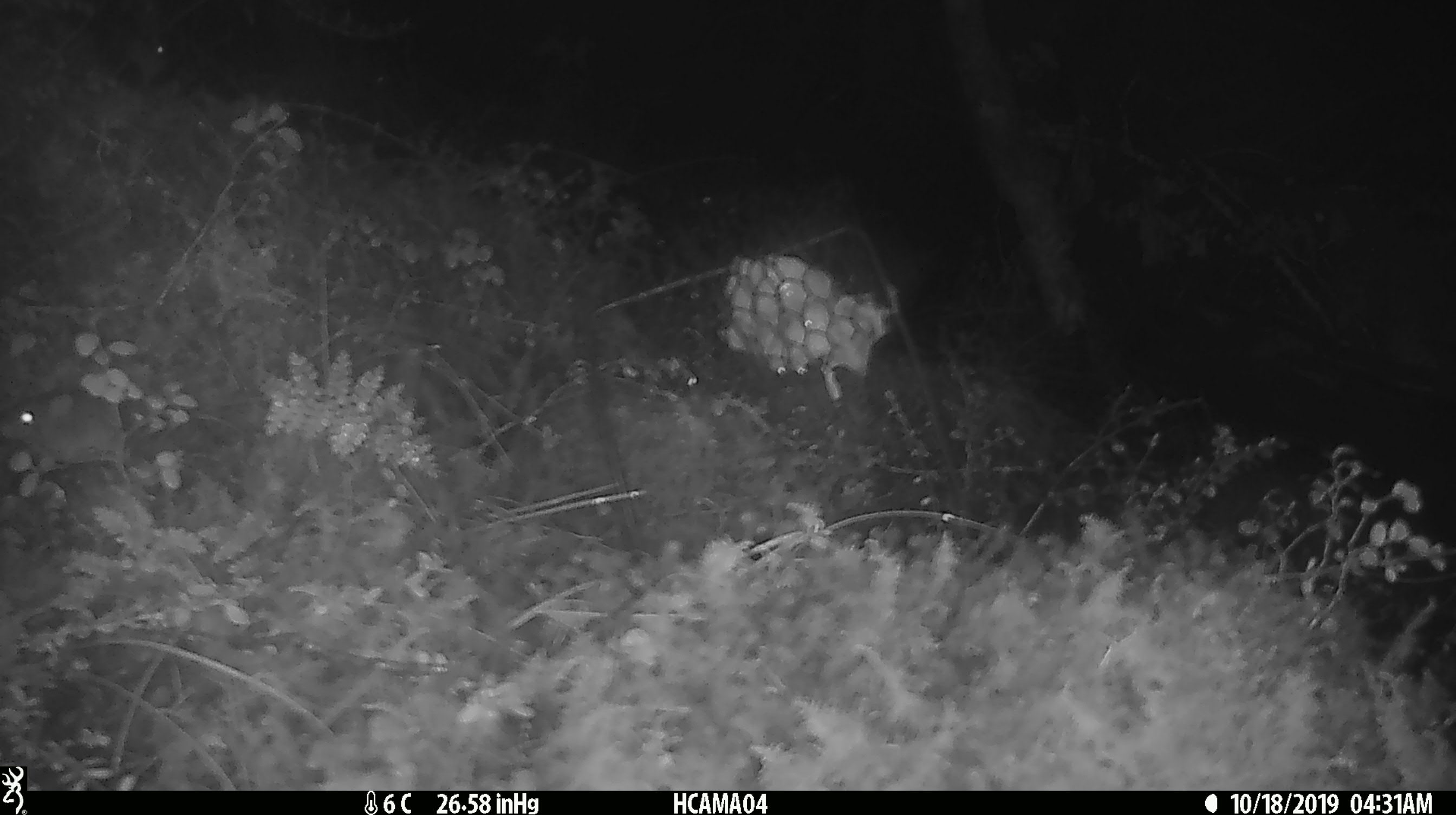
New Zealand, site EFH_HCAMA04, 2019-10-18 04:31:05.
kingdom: Animalia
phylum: Chordata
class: Mammalia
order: Rodentia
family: Muridae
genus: Mus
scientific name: Mus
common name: mouse